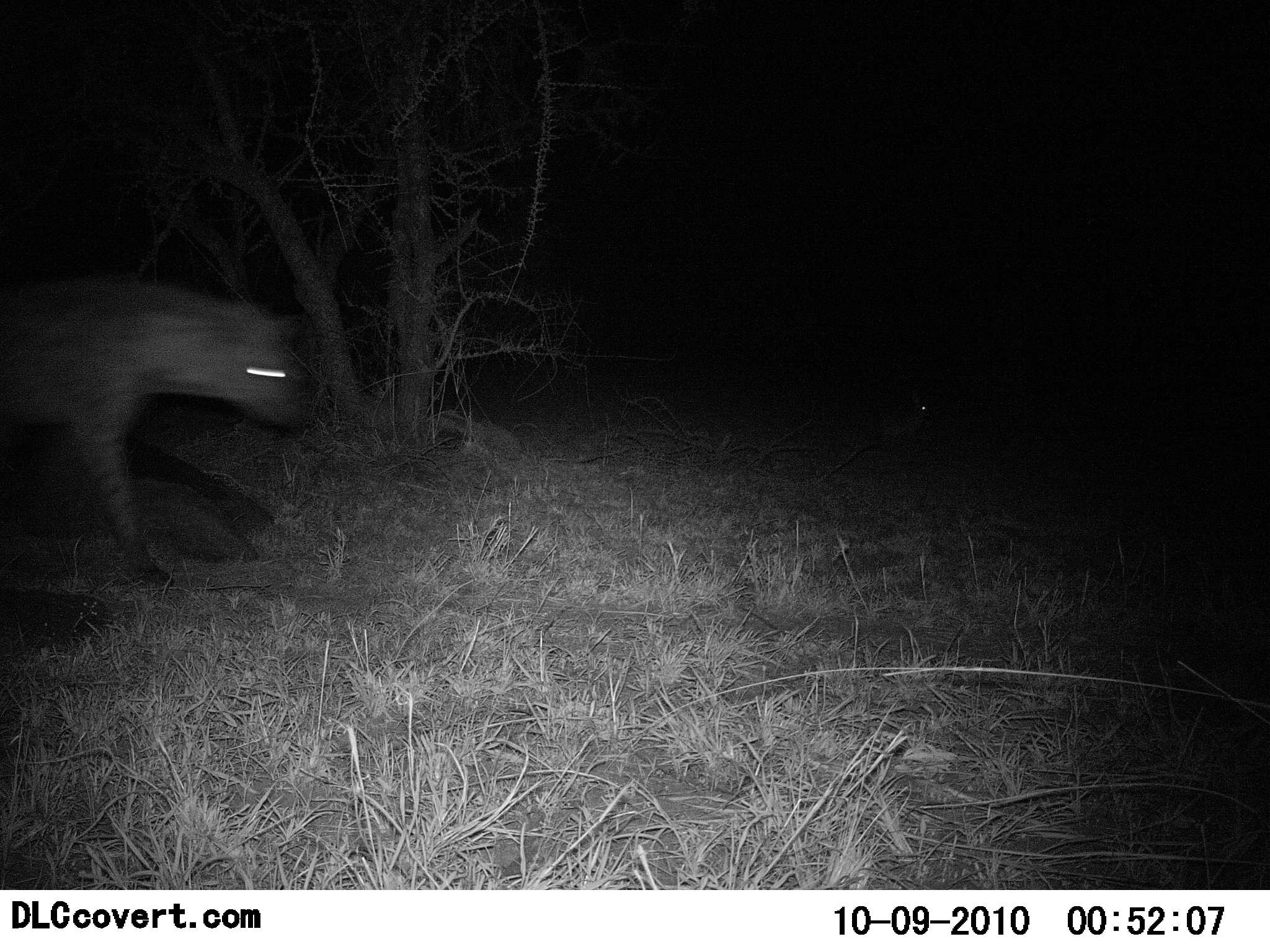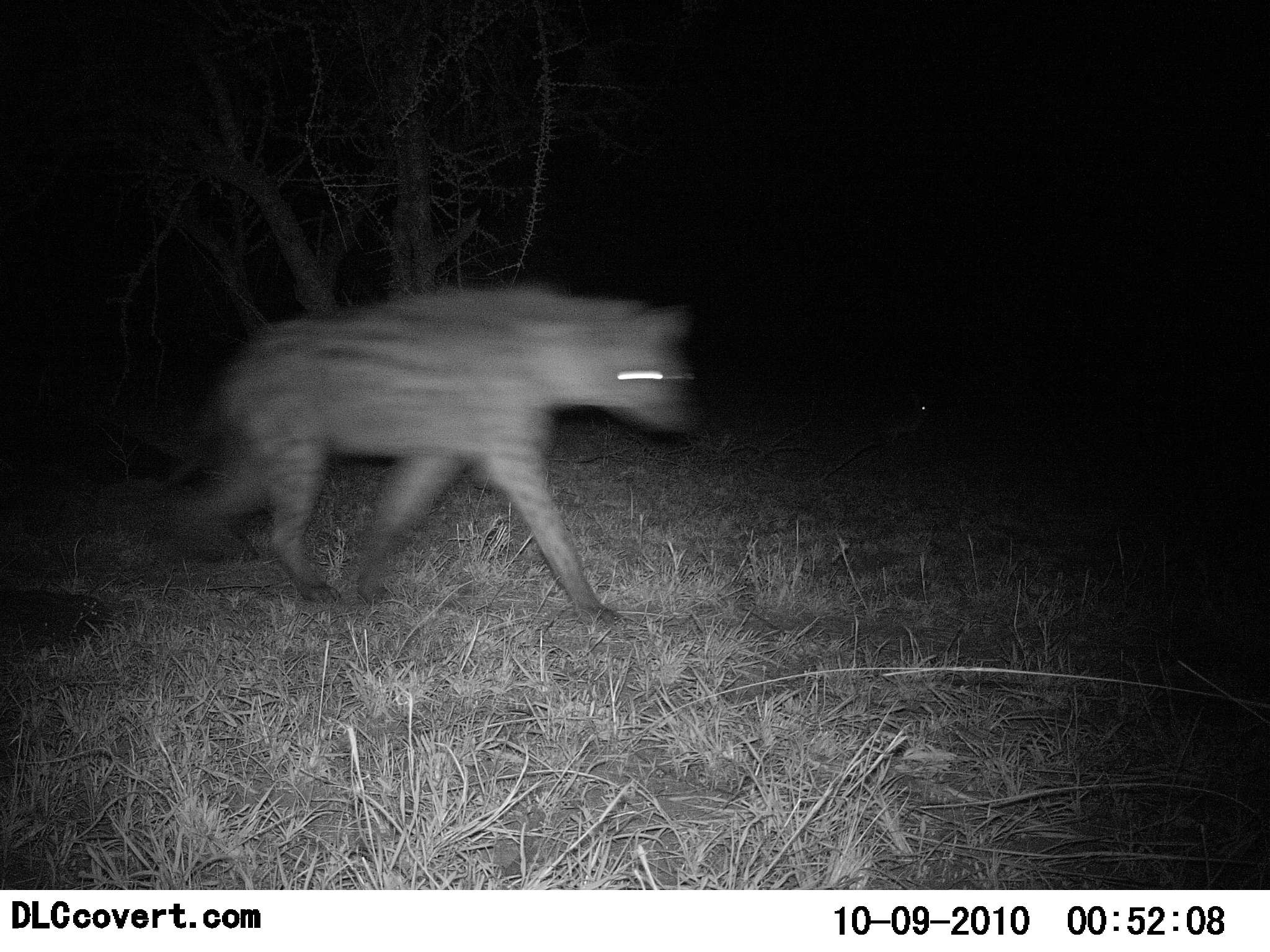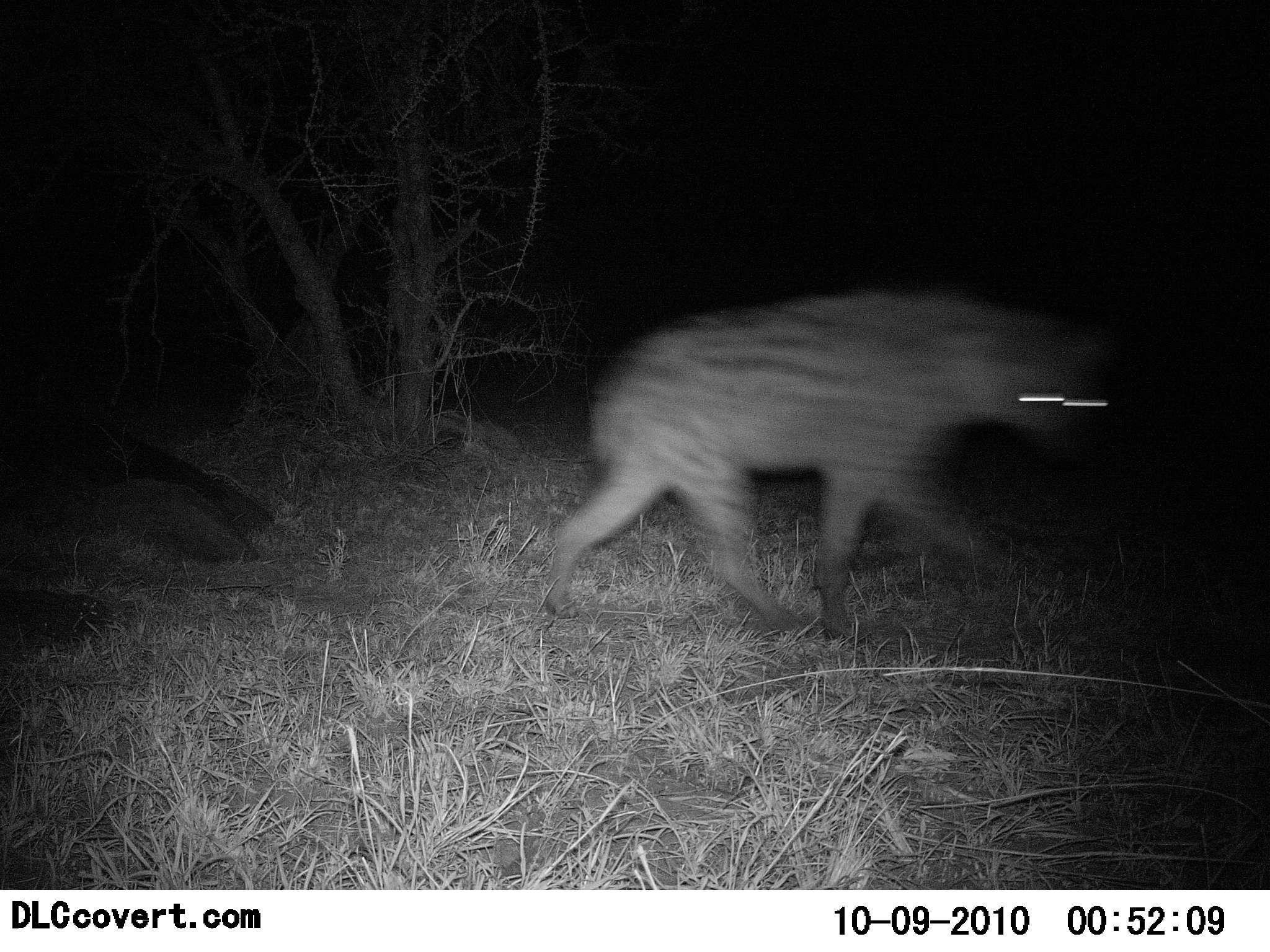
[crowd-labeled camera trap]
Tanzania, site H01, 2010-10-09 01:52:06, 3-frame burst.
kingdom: Animalia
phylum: Chordata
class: Mammalia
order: Carnivora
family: Hyaenidae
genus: Crocuta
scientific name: Crocuta crocuta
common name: spotted hyena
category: hyenaspotted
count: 1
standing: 5%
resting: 0%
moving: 100%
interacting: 0%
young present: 0%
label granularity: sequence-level